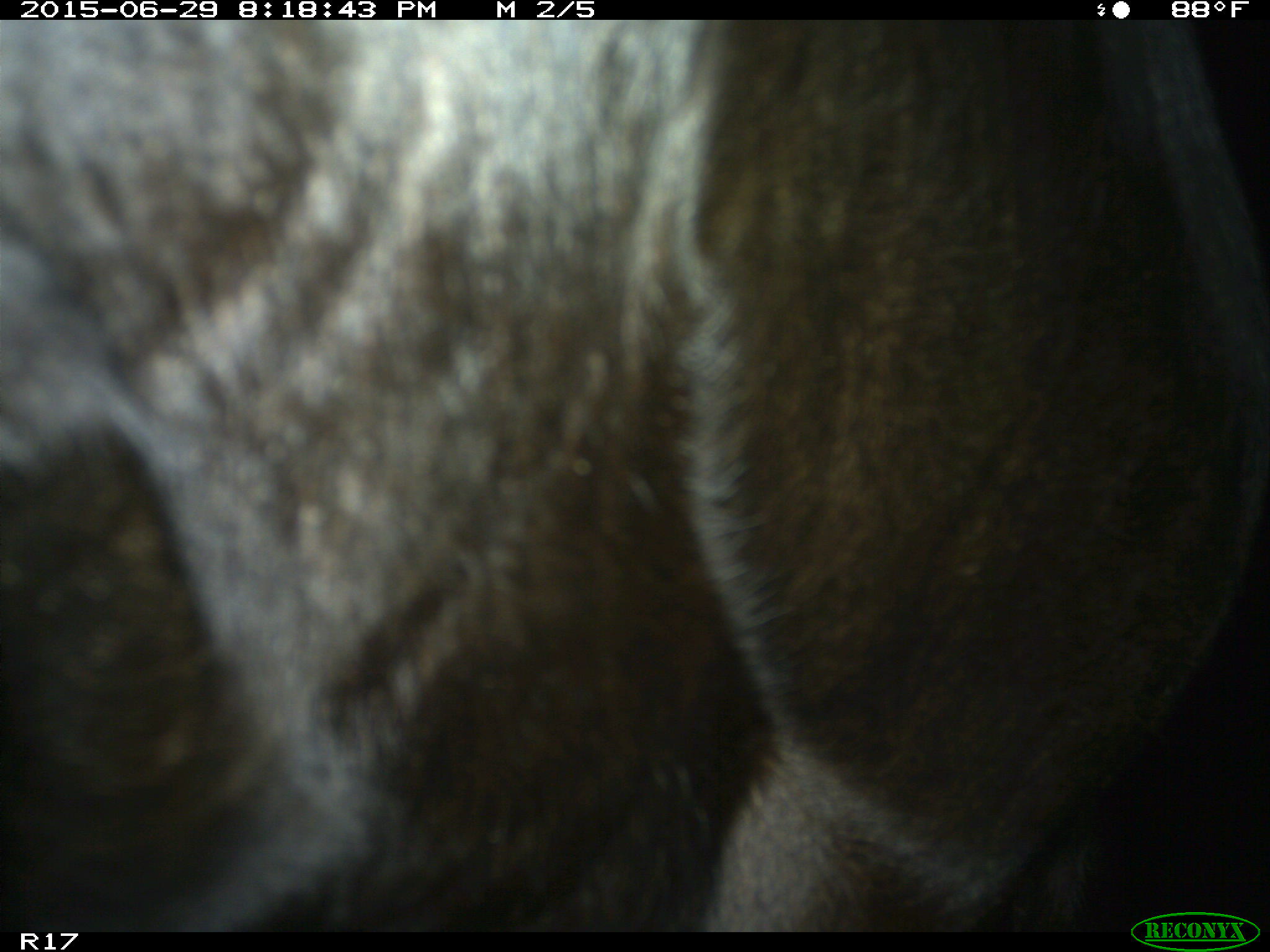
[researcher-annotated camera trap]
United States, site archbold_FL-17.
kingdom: Animalia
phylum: Chordata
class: Mammalia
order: Artiodactyla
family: Bovidae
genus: Bos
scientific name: Bos taurus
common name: domestic cow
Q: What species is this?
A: Bos taurus (domestic cow).